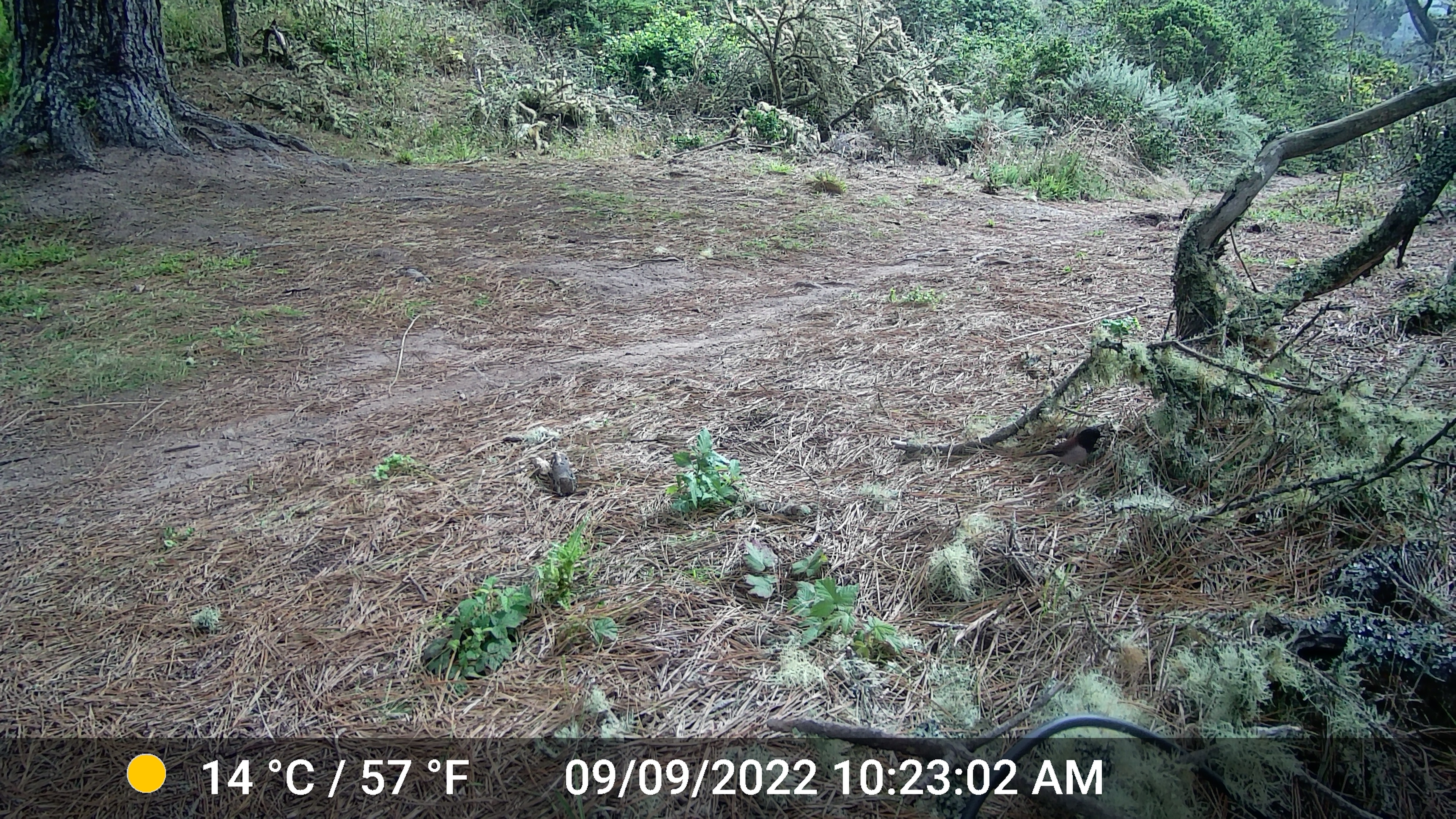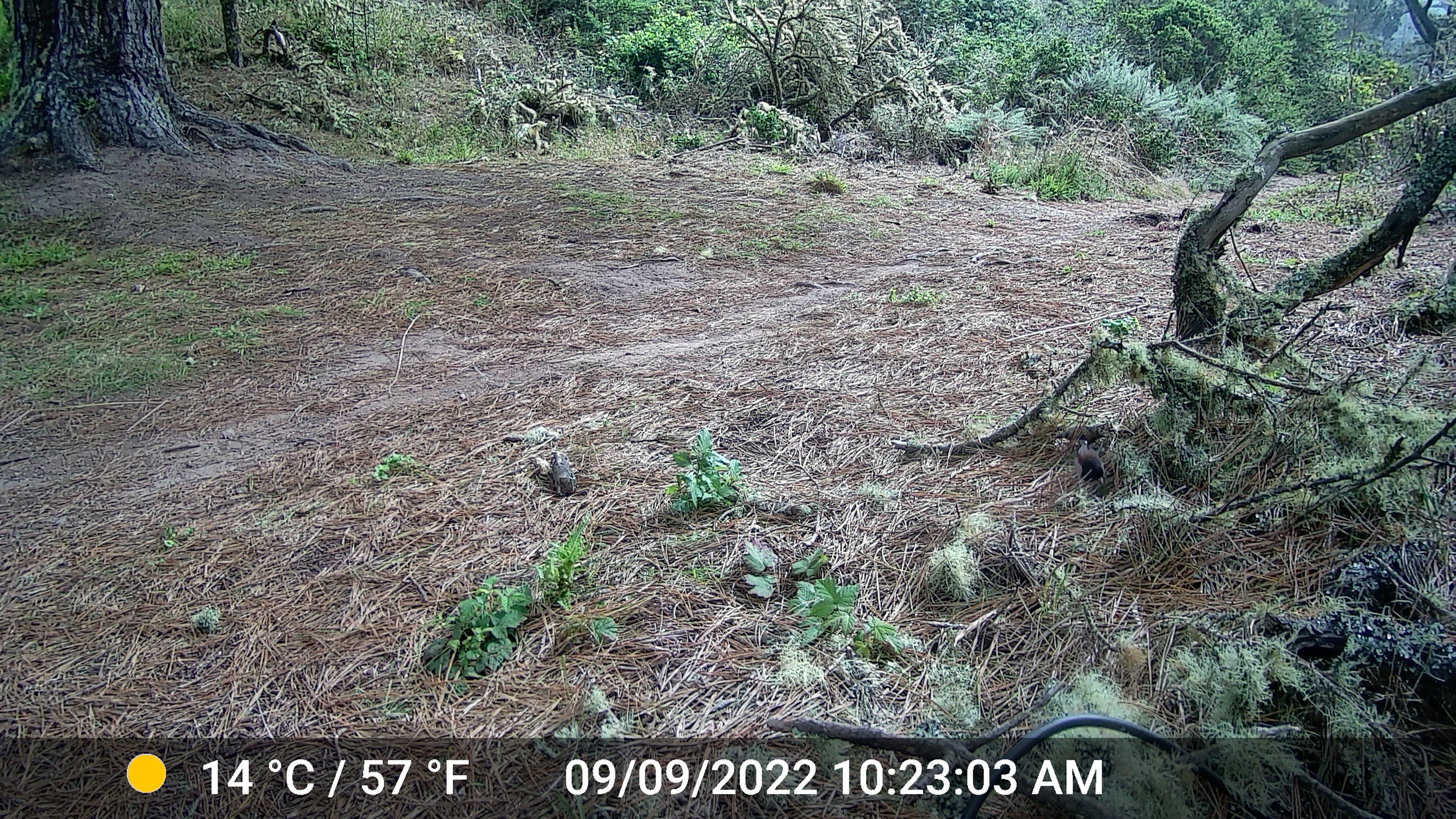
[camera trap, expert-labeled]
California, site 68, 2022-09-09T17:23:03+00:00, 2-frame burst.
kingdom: Animalia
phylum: Chordata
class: Aves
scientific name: Aves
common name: bird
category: unknown bird